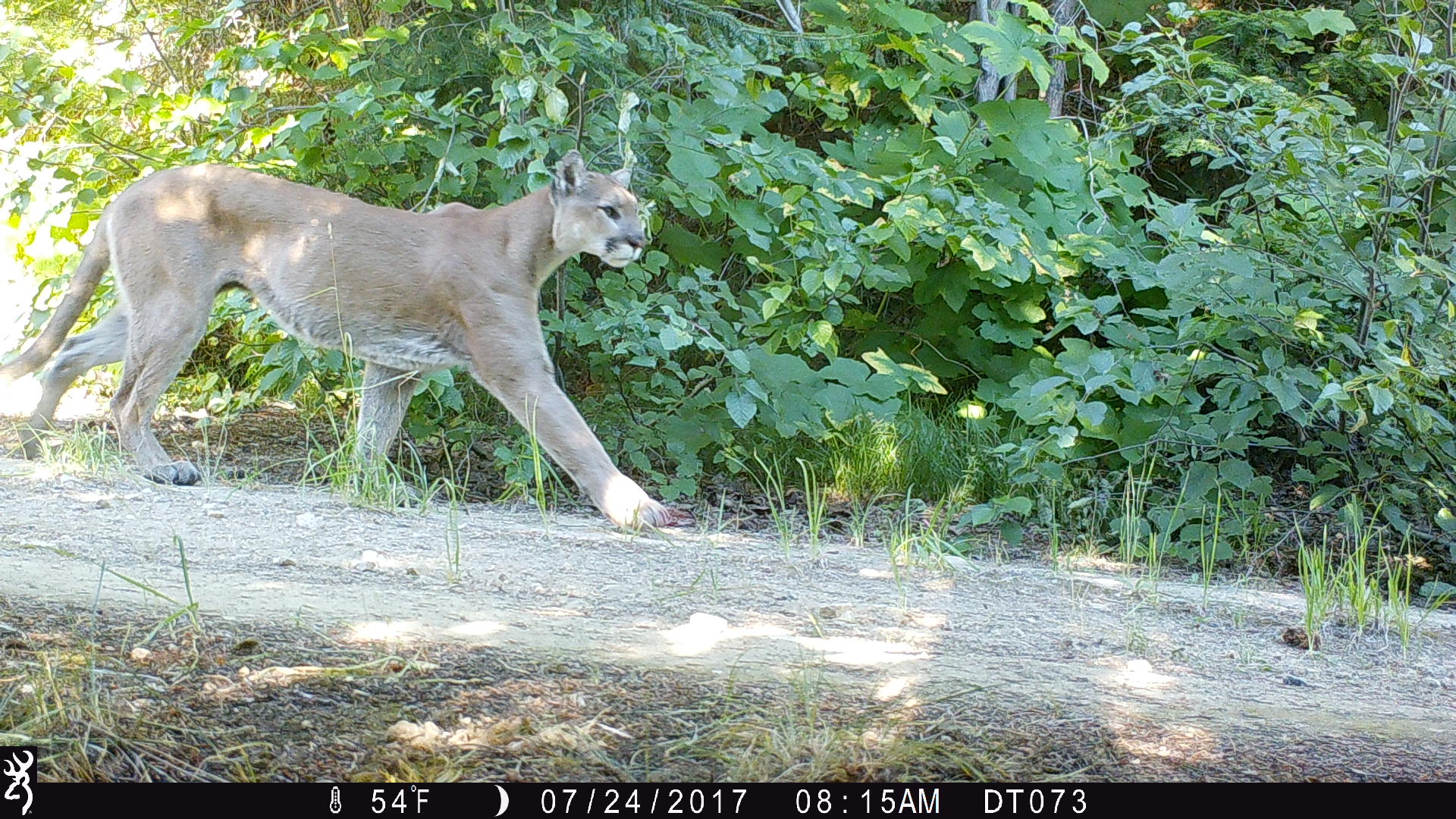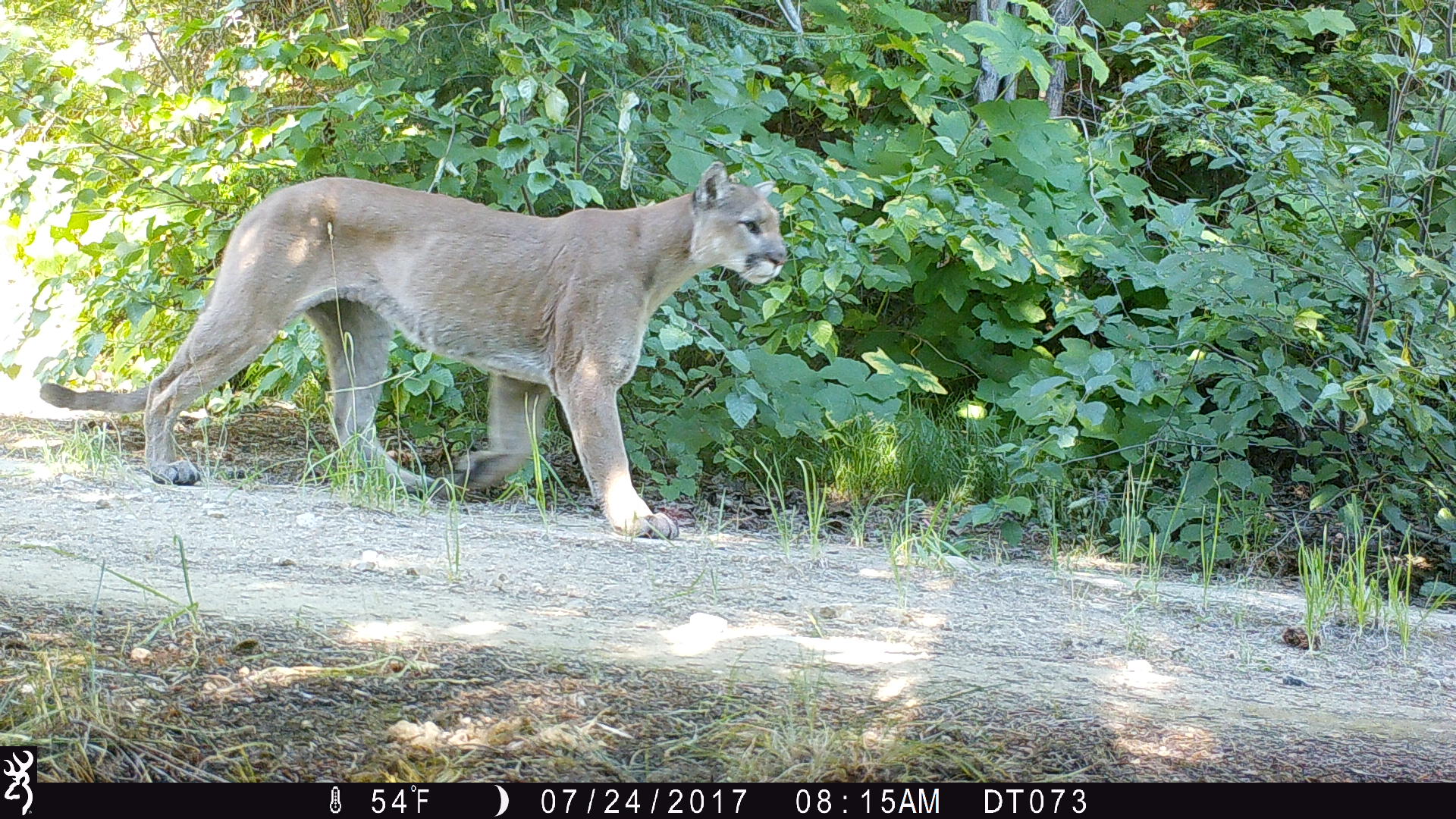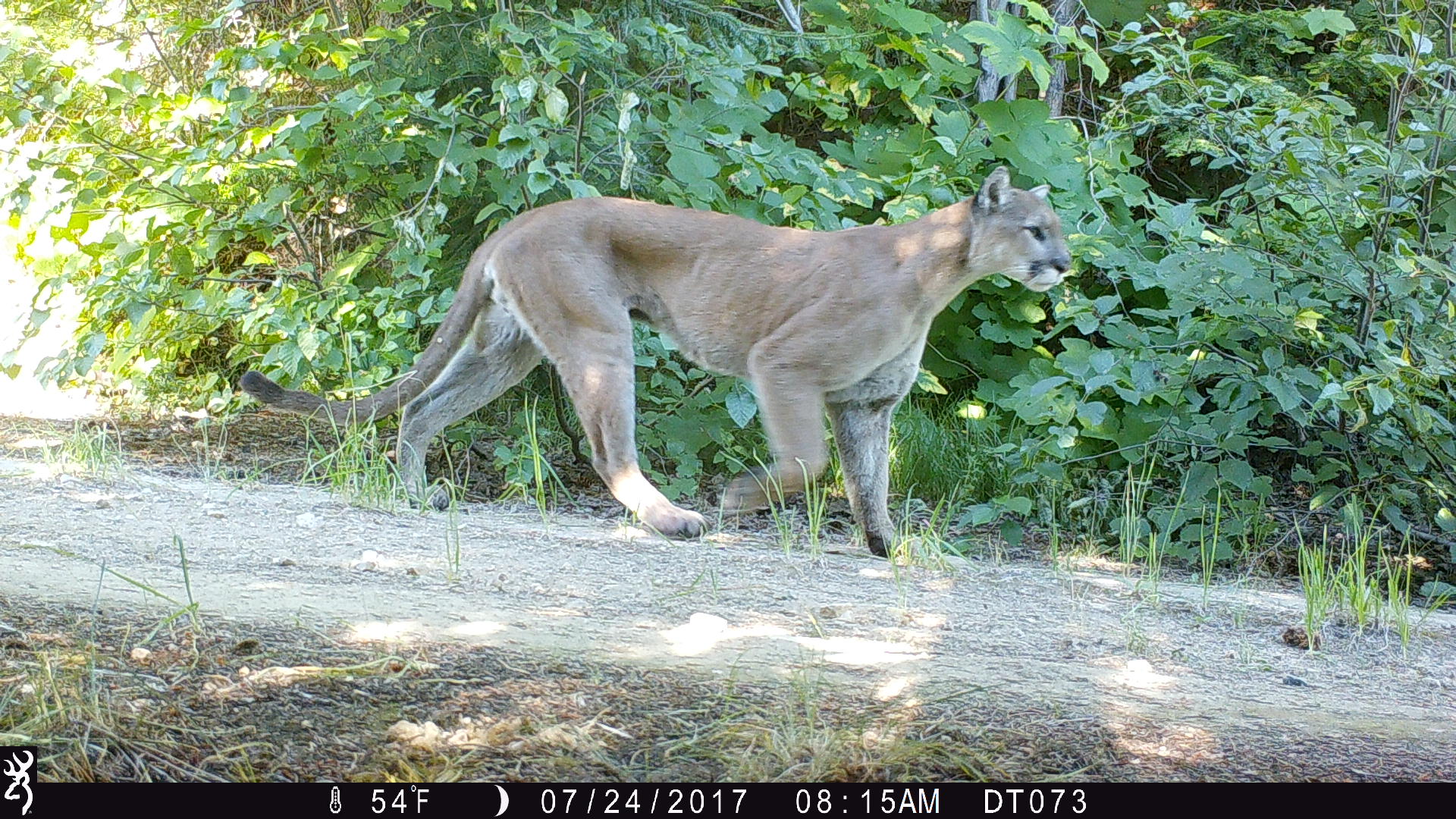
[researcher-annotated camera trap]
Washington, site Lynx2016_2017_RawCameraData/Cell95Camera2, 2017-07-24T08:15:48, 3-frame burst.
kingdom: Animalia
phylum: Chordata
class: Mammalia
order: Carnivora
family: Felidae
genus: Puma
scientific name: Puma concolor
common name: mountain lion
Puma concolor (mountain lion). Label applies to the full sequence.